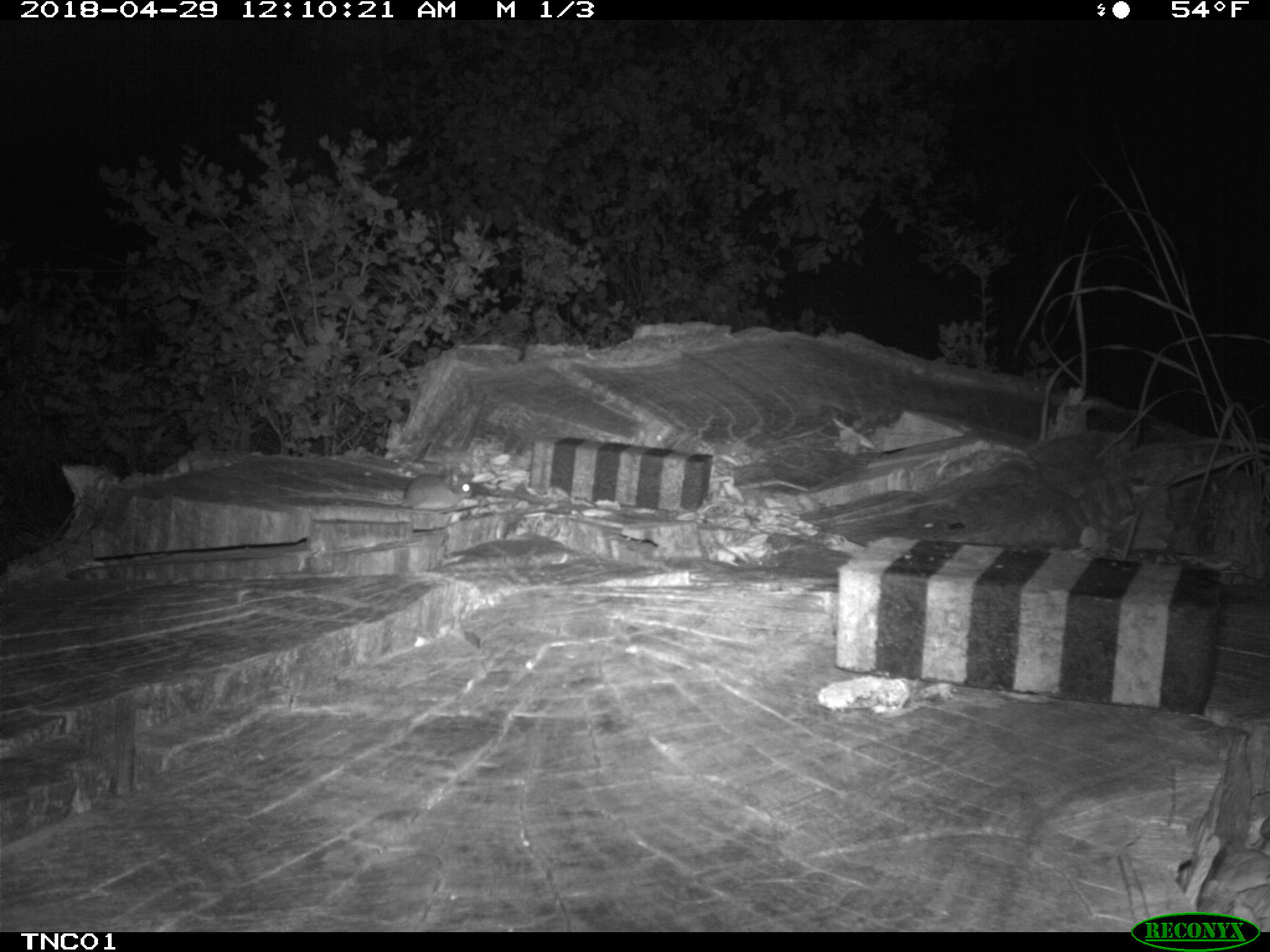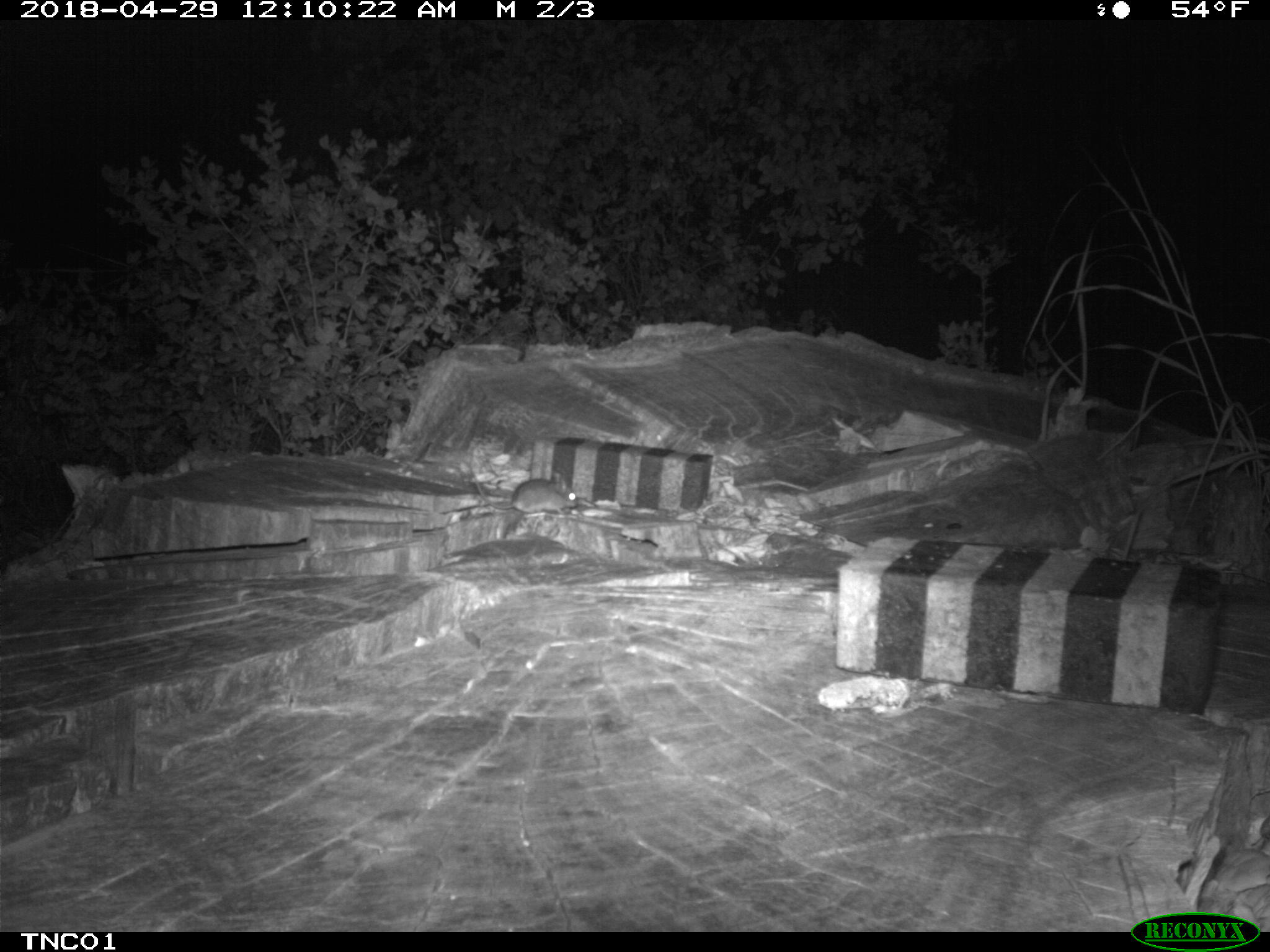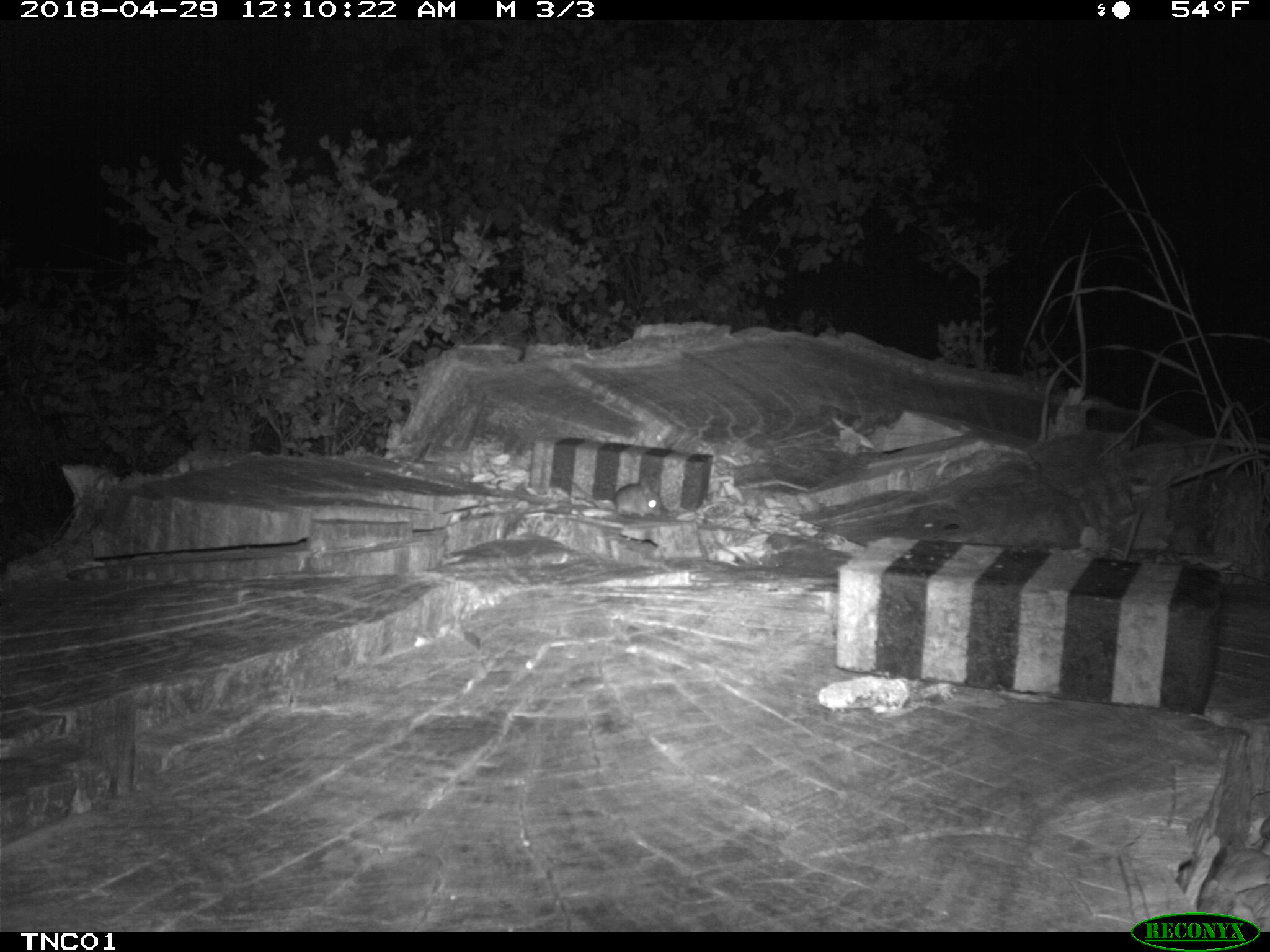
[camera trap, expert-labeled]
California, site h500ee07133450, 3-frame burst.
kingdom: Animalia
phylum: Chordata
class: Mammalia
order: Rodentia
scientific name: Rodentia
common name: rodent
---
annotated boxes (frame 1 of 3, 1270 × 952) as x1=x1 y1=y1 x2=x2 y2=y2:
rodent: x1=328 y1=469 x2=473 y2=514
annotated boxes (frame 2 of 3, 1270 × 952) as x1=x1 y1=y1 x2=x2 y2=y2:
rodent: x1=466 y1=464 x2=579 y2=516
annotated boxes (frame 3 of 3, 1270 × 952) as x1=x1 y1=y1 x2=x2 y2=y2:
rodent: x1=574 y1=478 x2=664 y2=517